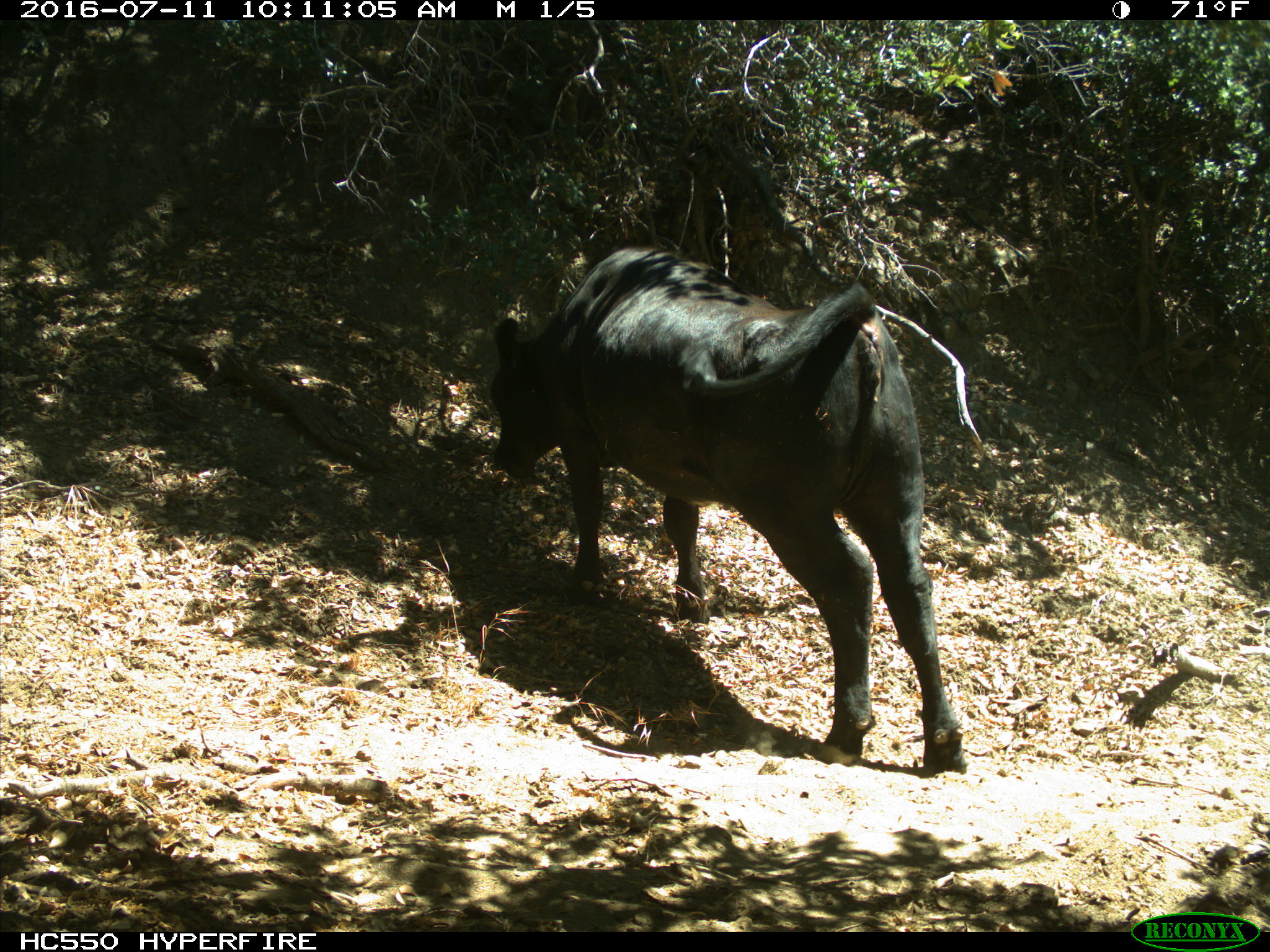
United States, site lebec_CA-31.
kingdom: Animalia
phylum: Chordata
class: Mammalia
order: Artiodactyla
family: Bovidae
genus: Bos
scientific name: Bos taurus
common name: domestic cow